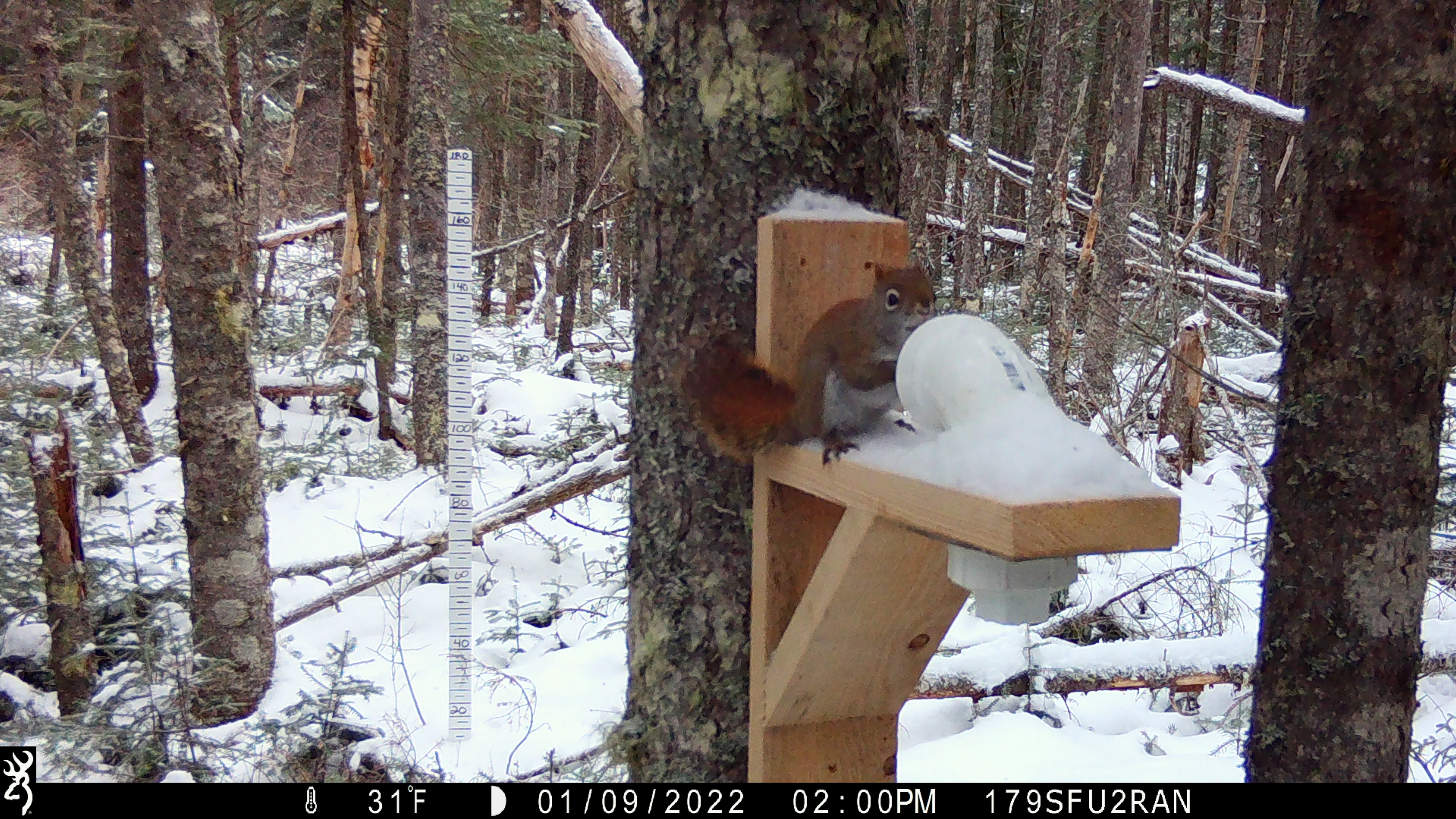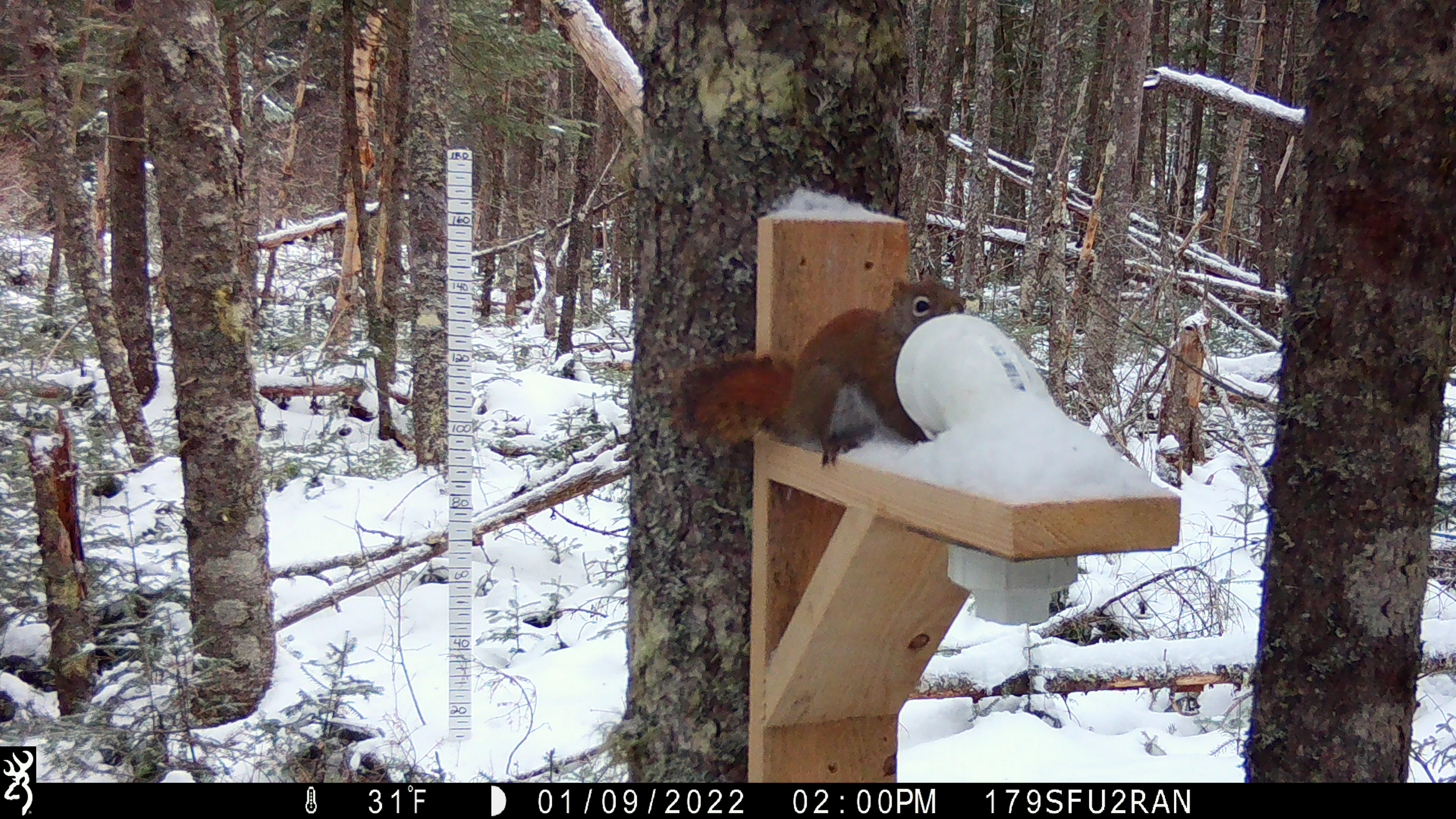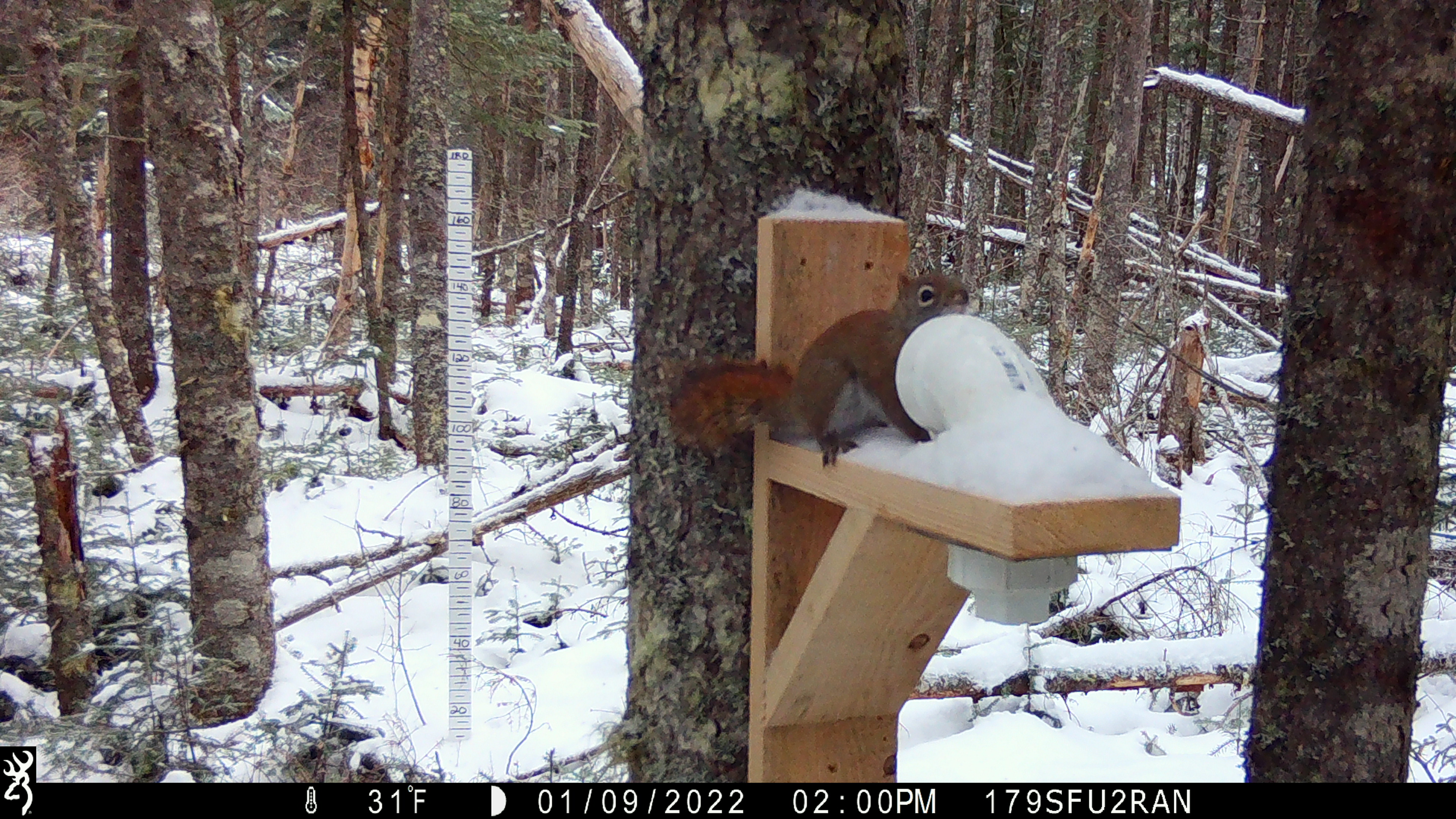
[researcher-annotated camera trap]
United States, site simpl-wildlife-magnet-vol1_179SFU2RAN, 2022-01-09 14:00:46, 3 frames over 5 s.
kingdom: Animalia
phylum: Chordata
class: Mammalia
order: Rodentia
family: Sciuridae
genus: Tamiasciurus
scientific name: Tamiasciurus hudsonicus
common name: red squirrel